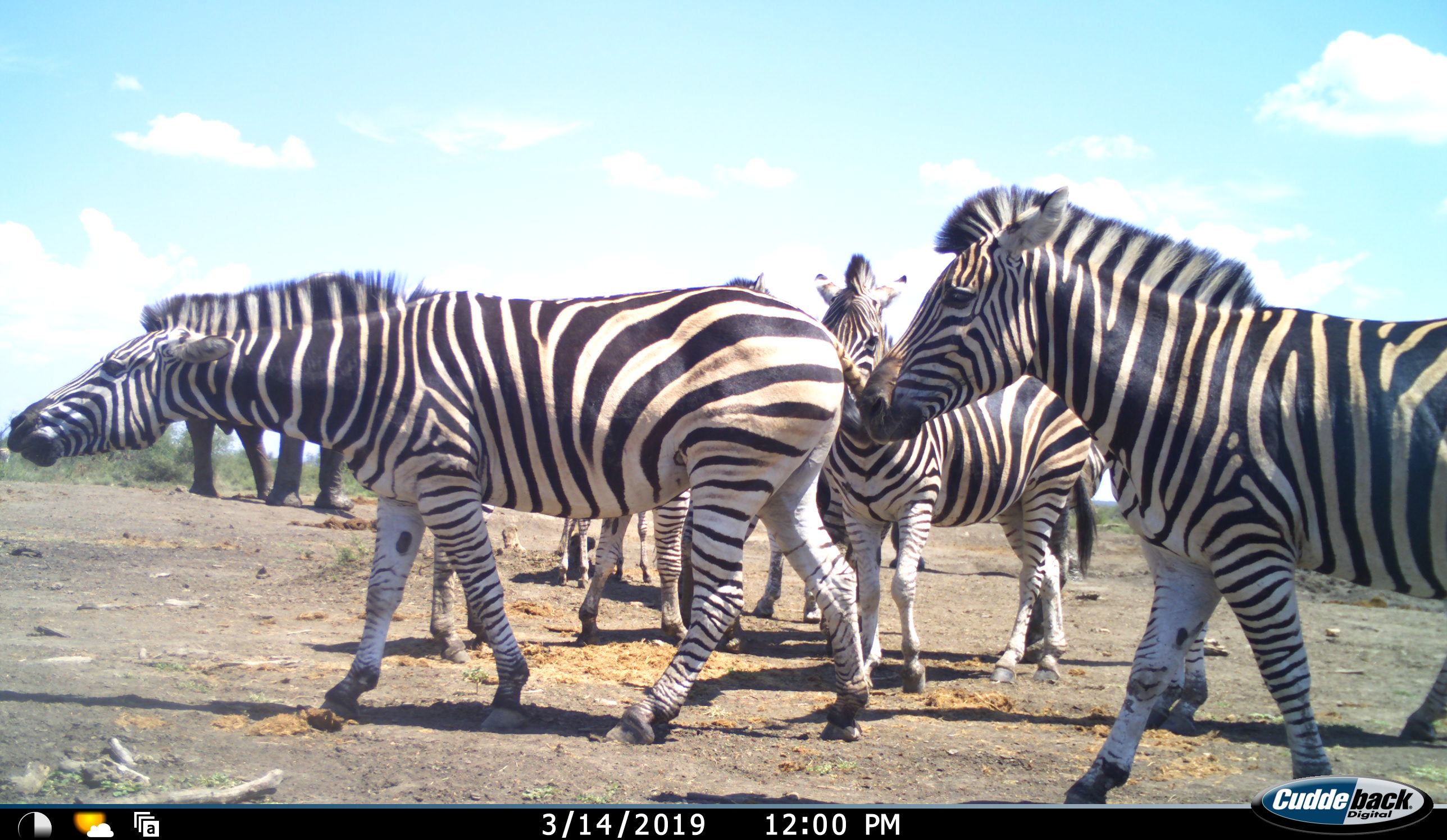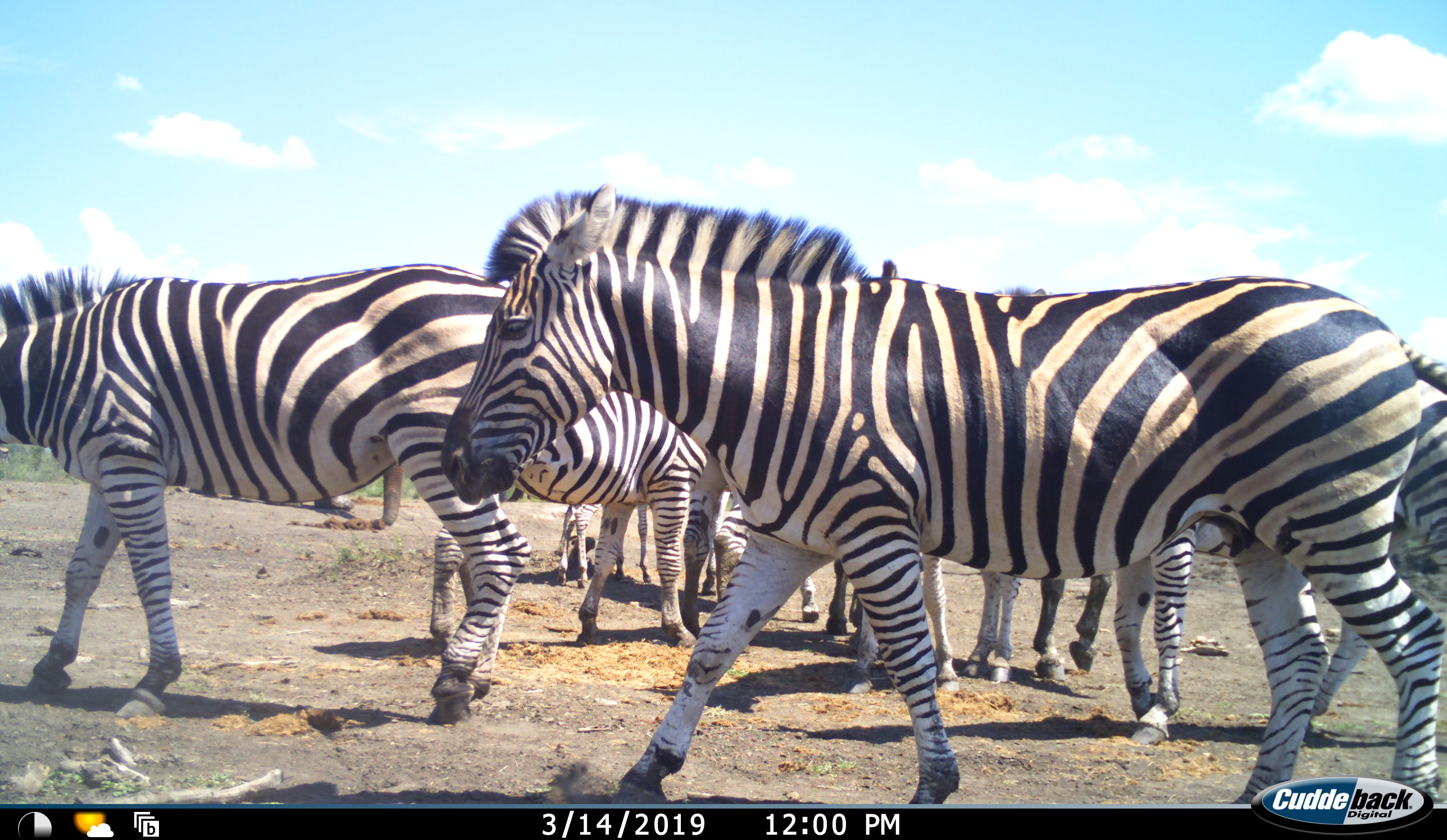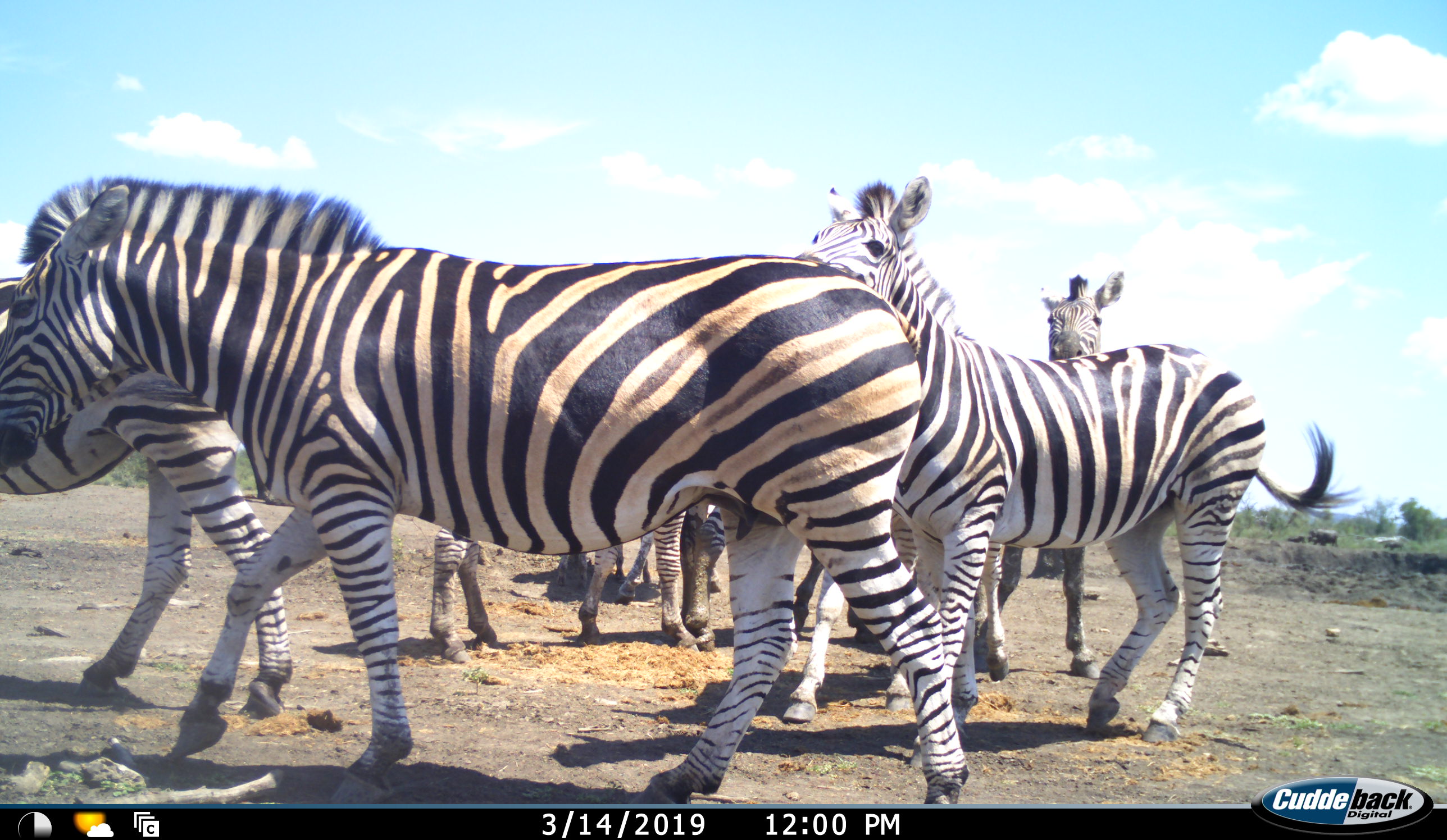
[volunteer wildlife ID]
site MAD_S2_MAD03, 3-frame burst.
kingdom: Animalia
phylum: Chordata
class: Mammalia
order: Perissodactyla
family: Equidae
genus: Equus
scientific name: Equus quagga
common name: plains zebra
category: zebraplains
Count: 6.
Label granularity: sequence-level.